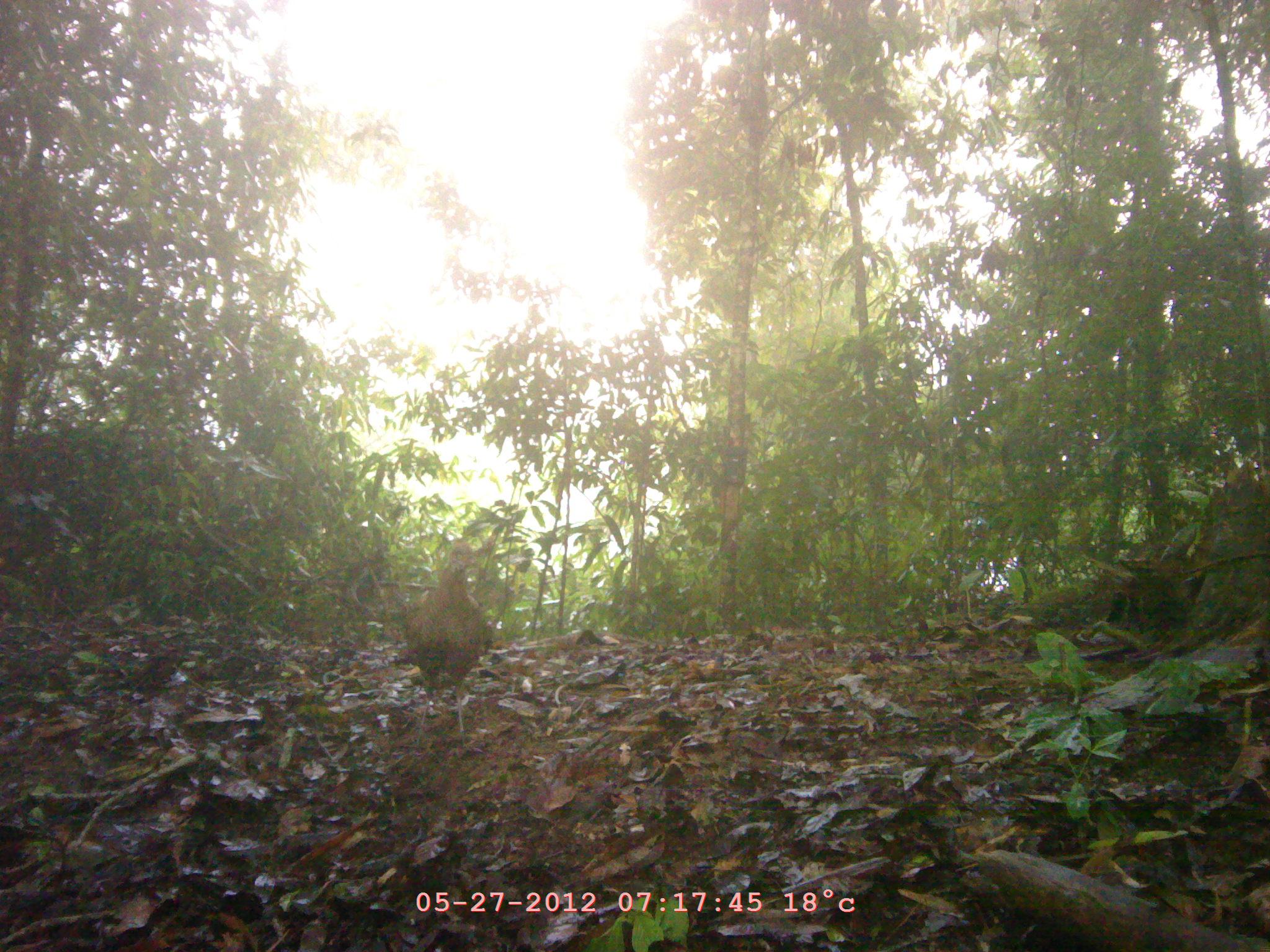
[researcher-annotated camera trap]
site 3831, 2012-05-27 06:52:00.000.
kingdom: Animalia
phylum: Chordata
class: Aves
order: Galliformes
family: Phasianidae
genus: Polyplectron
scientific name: Polyplectron bicalcaratum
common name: grey peacock-pheasant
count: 1